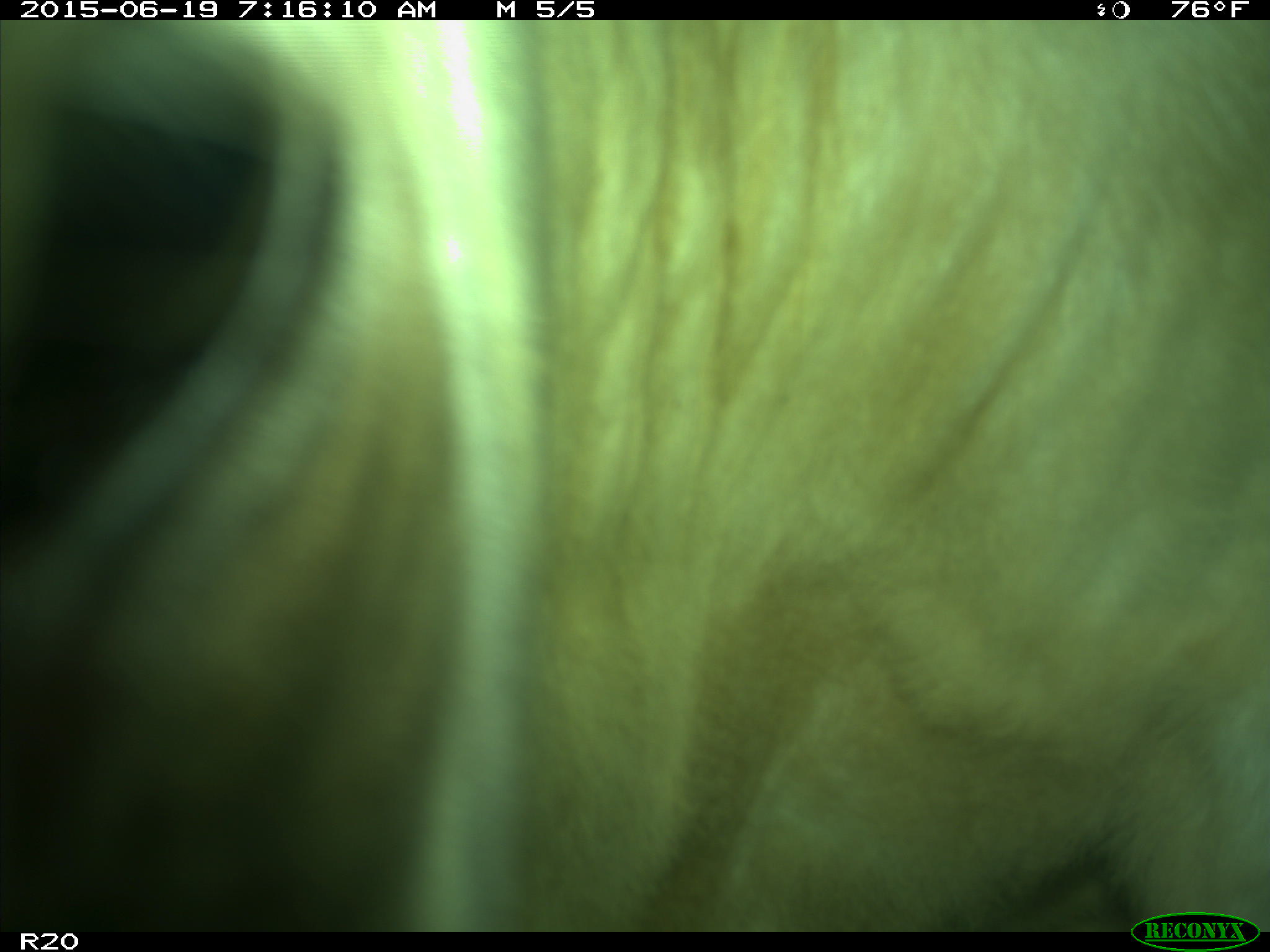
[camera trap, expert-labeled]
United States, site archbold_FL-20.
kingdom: Animalia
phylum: Chordata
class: Mammalia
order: Artiodactyla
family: Bovidae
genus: Bos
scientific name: Bos taurus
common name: domestic cow